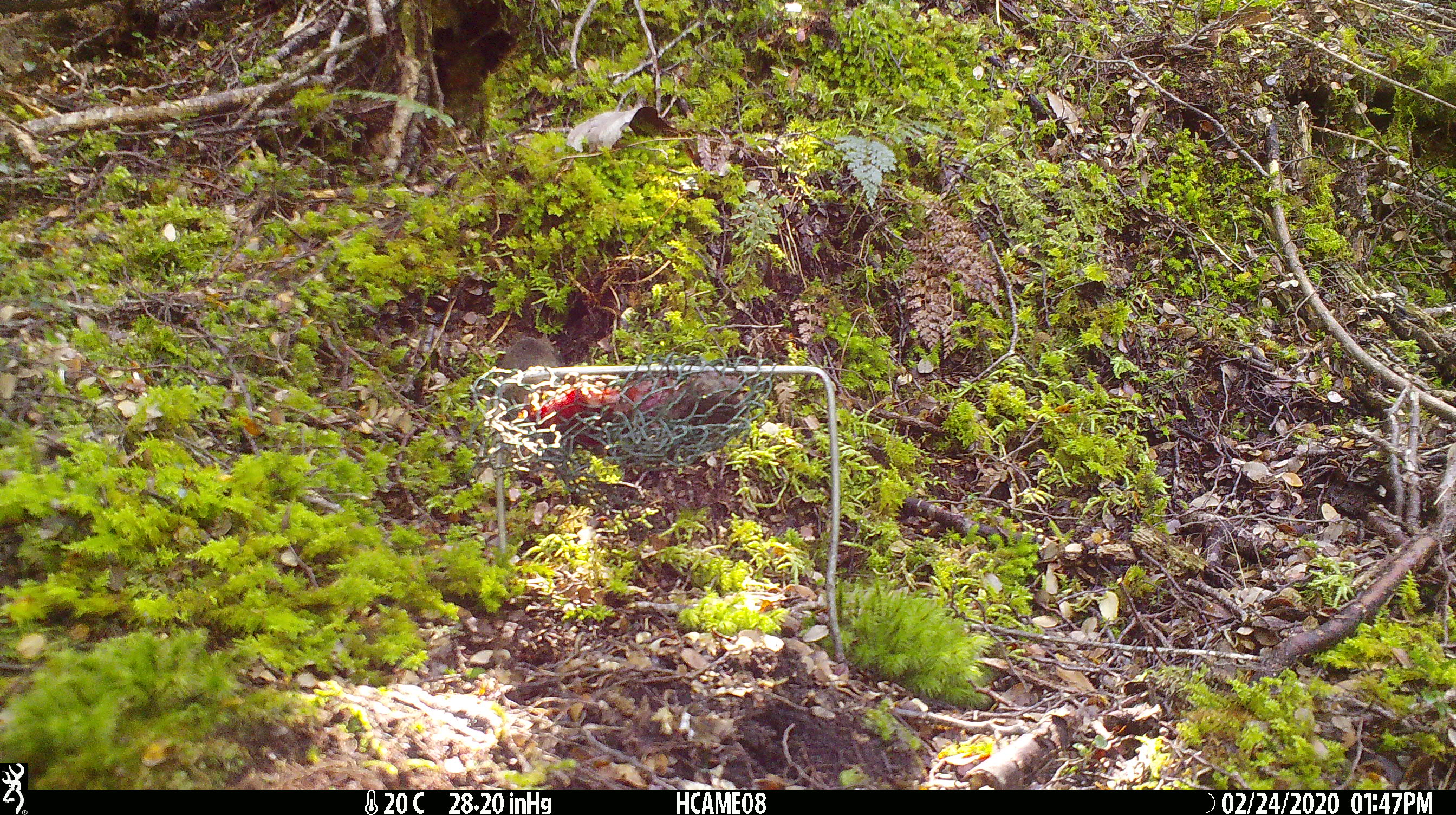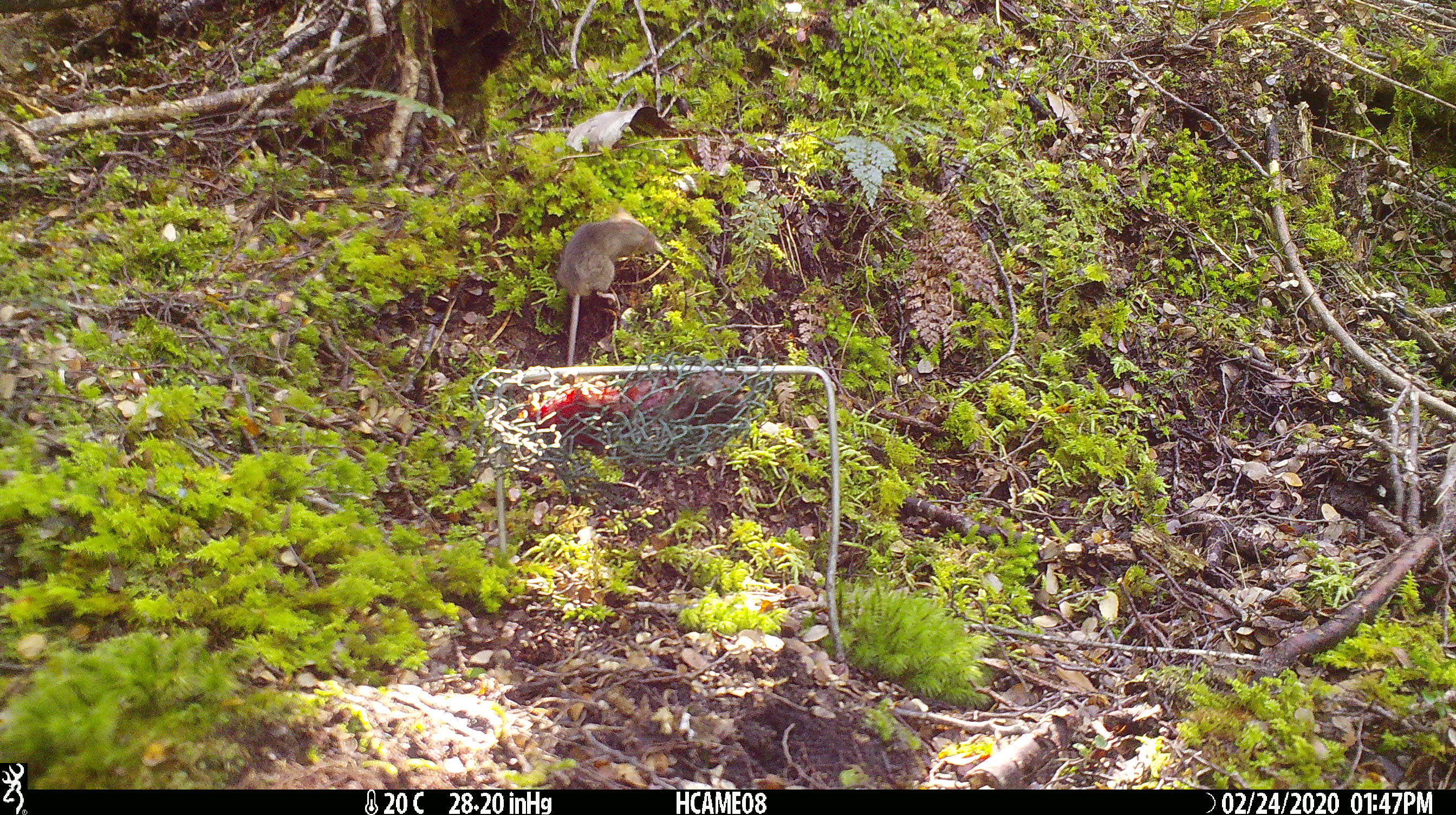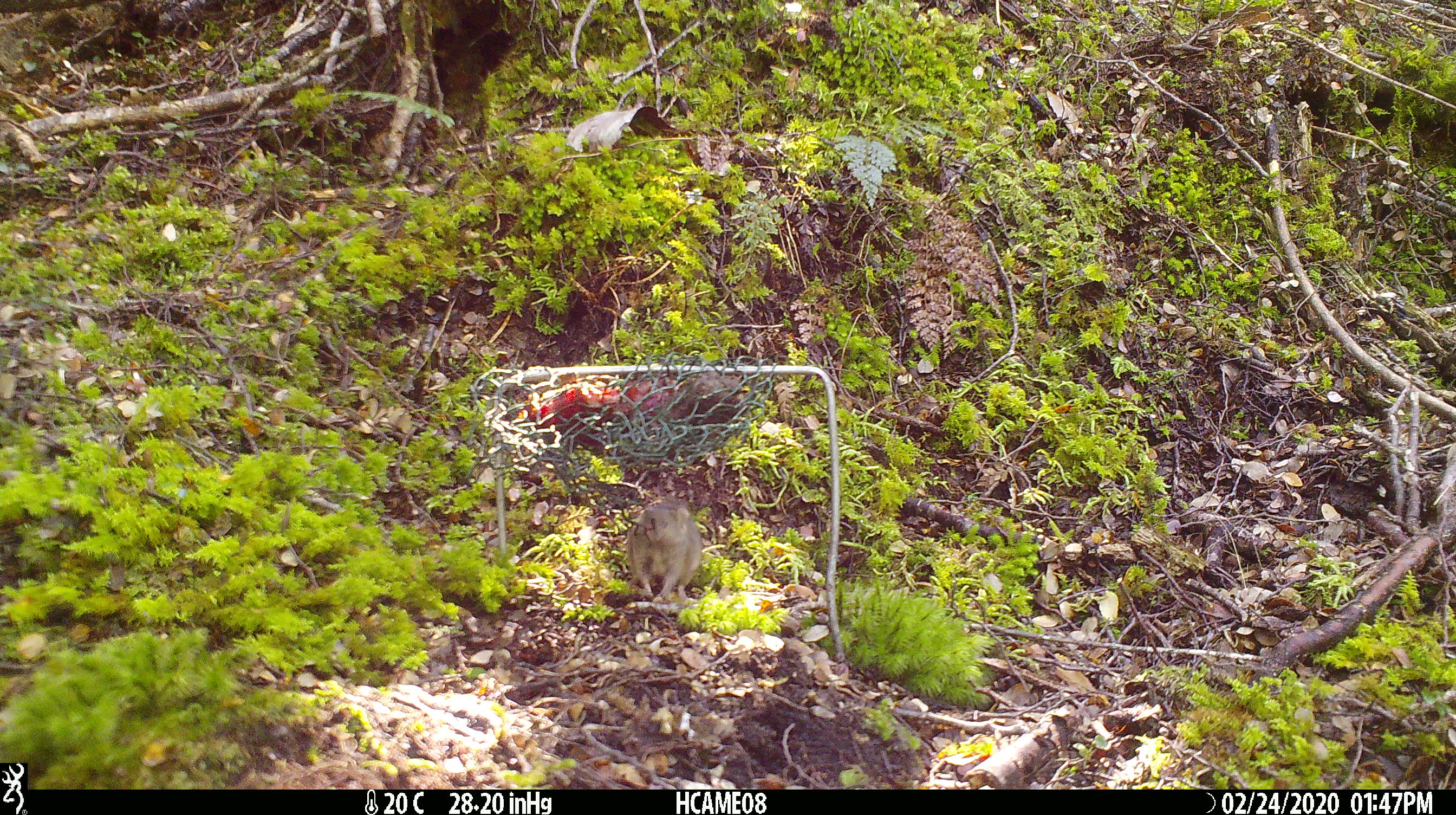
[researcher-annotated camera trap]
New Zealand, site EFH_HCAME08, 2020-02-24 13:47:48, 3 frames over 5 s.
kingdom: Animalia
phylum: Chordata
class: Mammalia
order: Rodentia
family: Muridae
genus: Mus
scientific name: Mus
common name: mouse